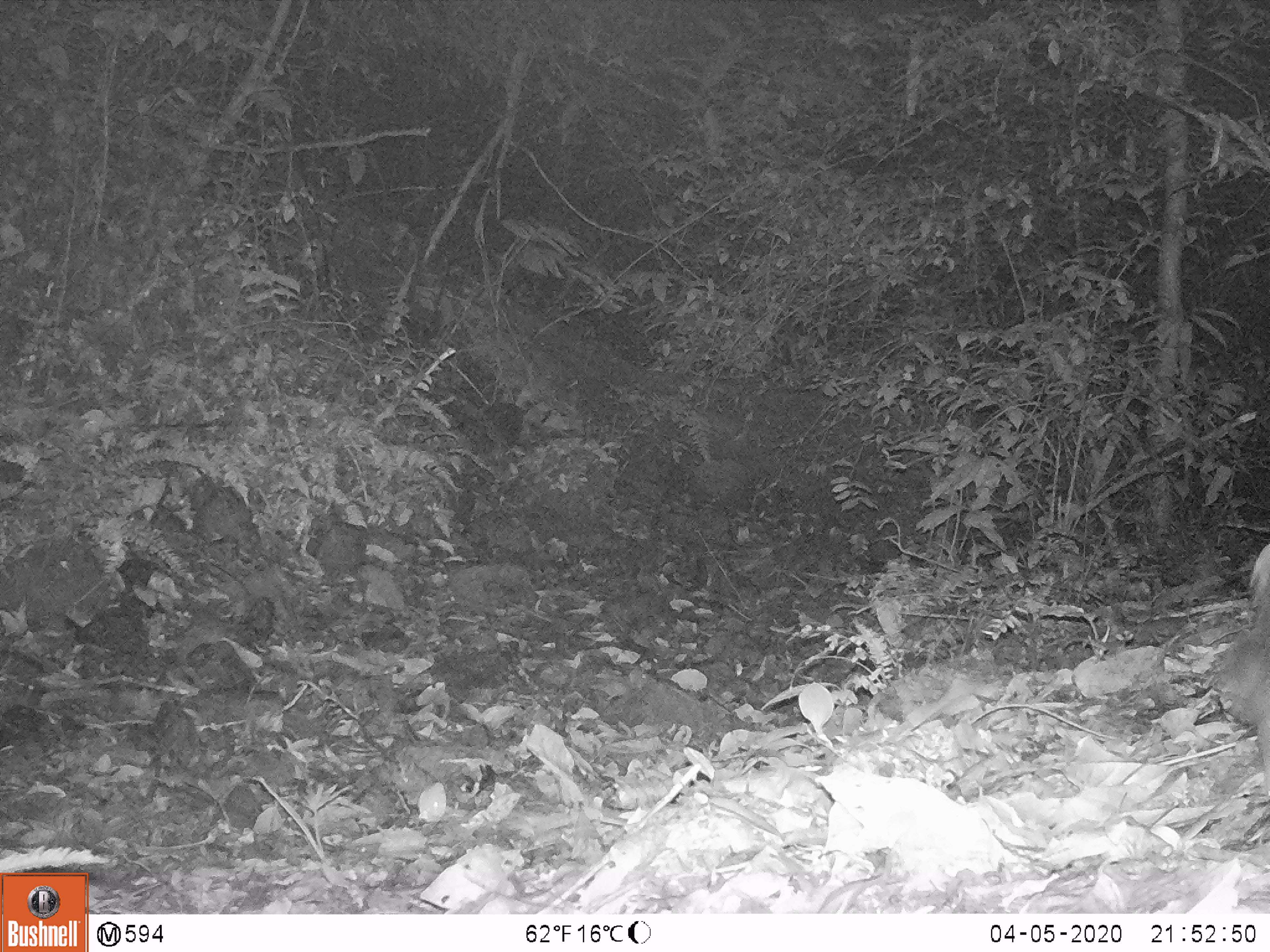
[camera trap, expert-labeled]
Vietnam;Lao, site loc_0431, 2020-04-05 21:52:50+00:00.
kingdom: Animalia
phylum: Chordata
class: Mammalia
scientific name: Mammalia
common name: mammal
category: unidentified small mammal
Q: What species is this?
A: Unidentified small mammal (mammal) (Mammalia).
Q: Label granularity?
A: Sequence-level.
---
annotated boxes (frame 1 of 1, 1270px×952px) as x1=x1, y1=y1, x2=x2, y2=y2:
unidentified small mammal: x1=1212, y1=541, x2=1270, y2=773